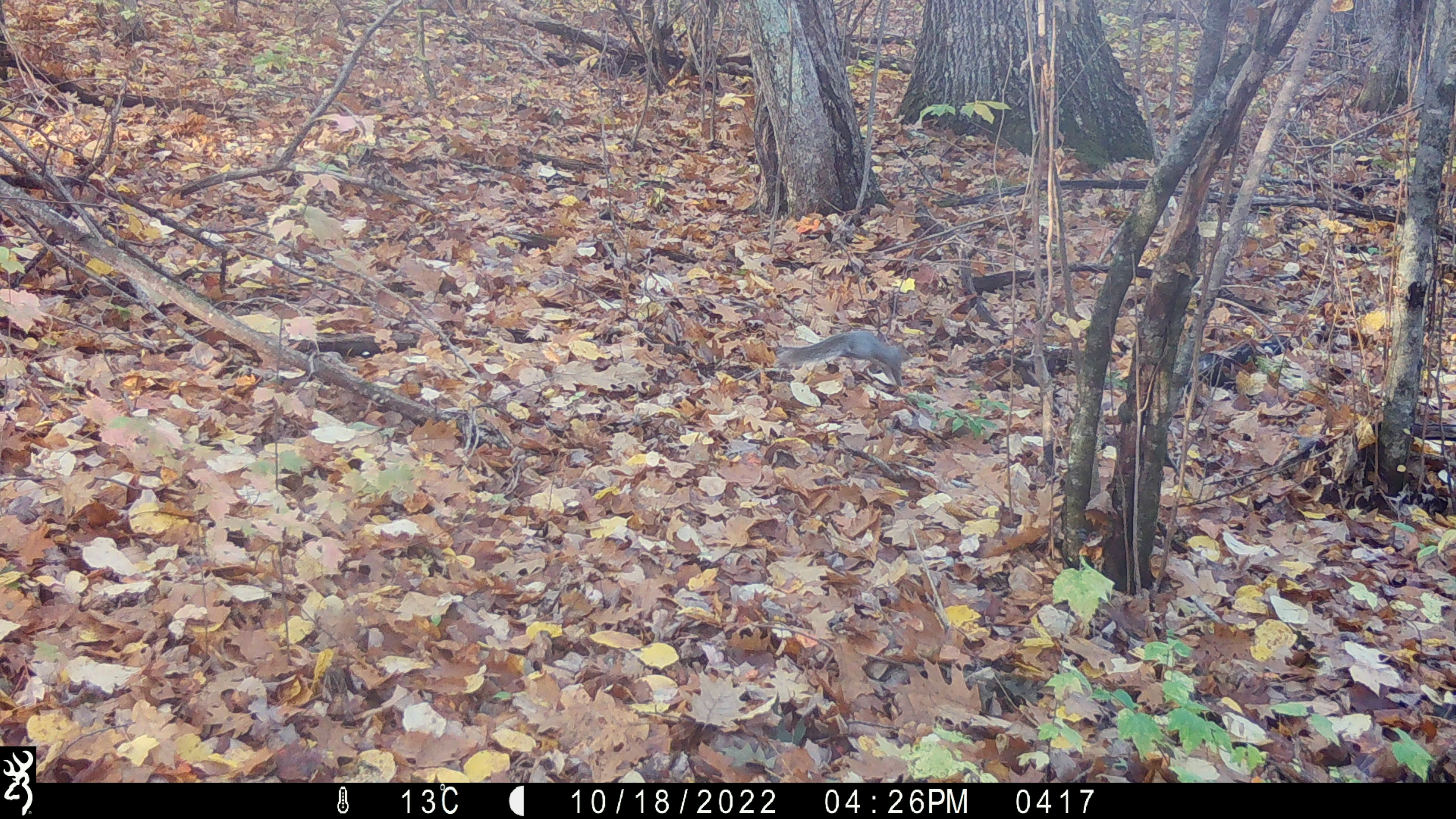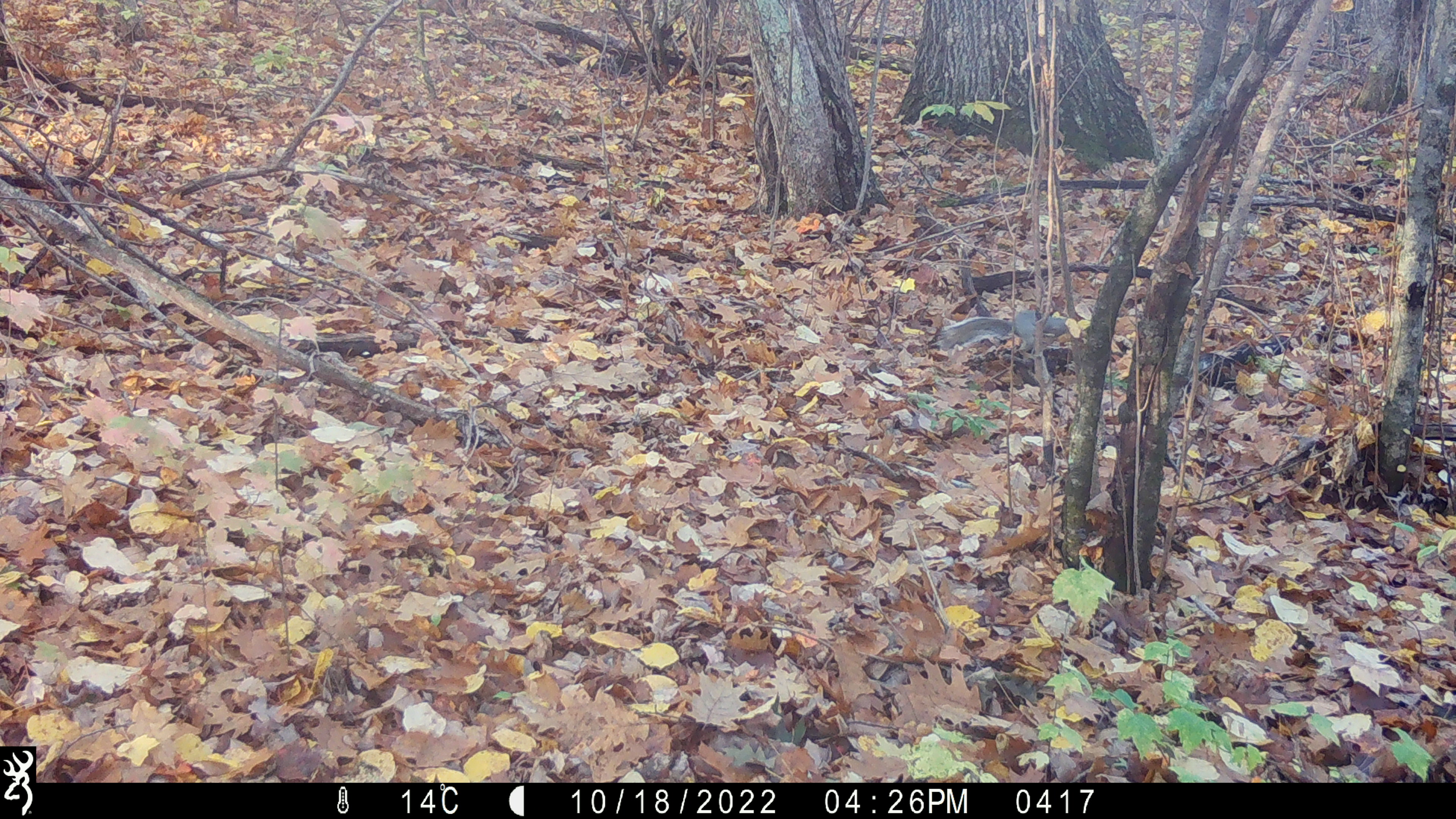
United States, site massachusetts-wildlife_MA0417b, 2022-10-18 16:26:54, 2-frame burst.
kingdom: Animalia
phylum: Chordata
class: Mammalia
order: Rodentia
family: Sciuridae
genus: Sciurus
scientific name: Sciurus carolinensis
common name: gray squirrel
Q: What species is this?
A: Gray squirrel (Sciurus carolinensis).